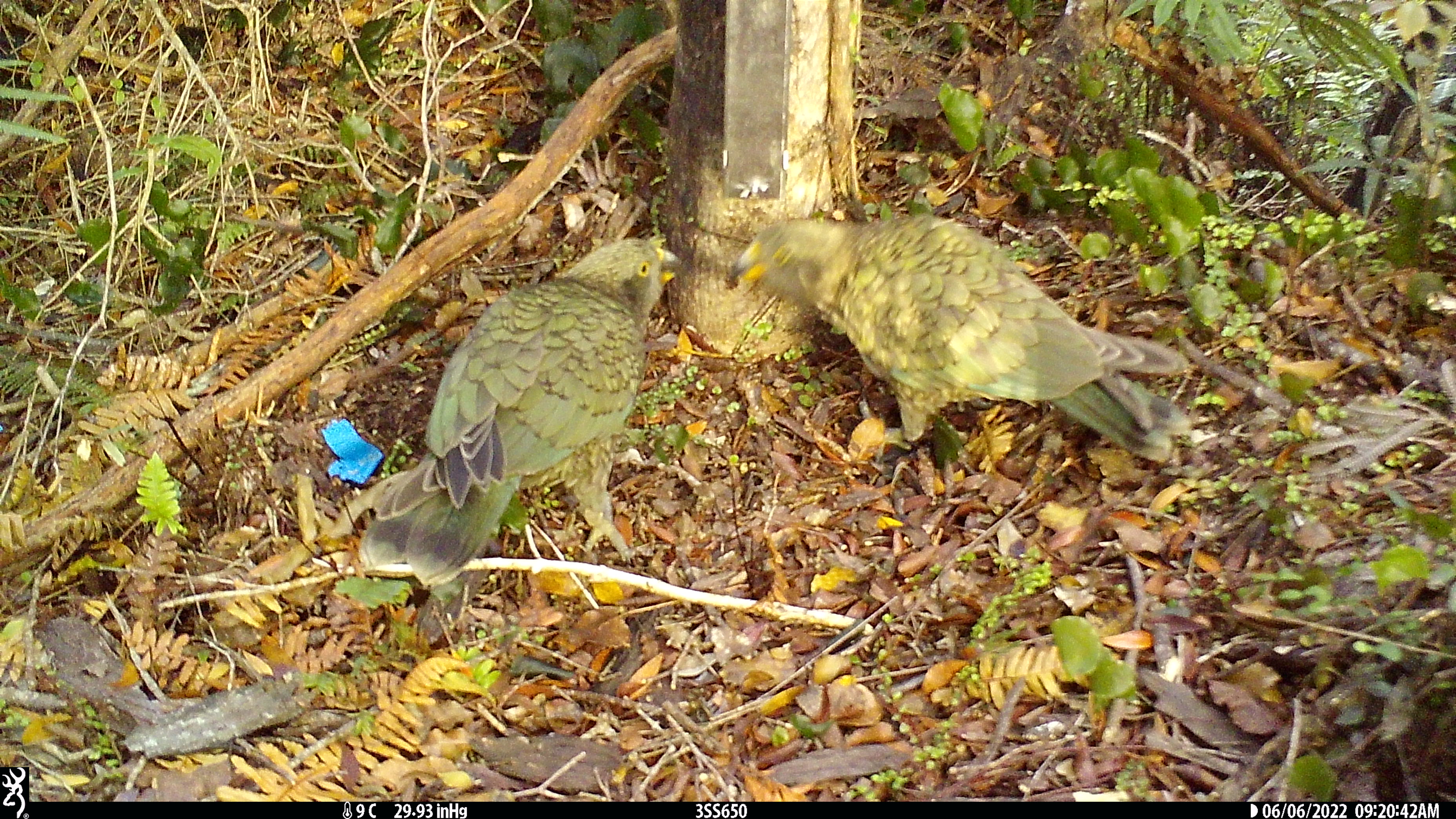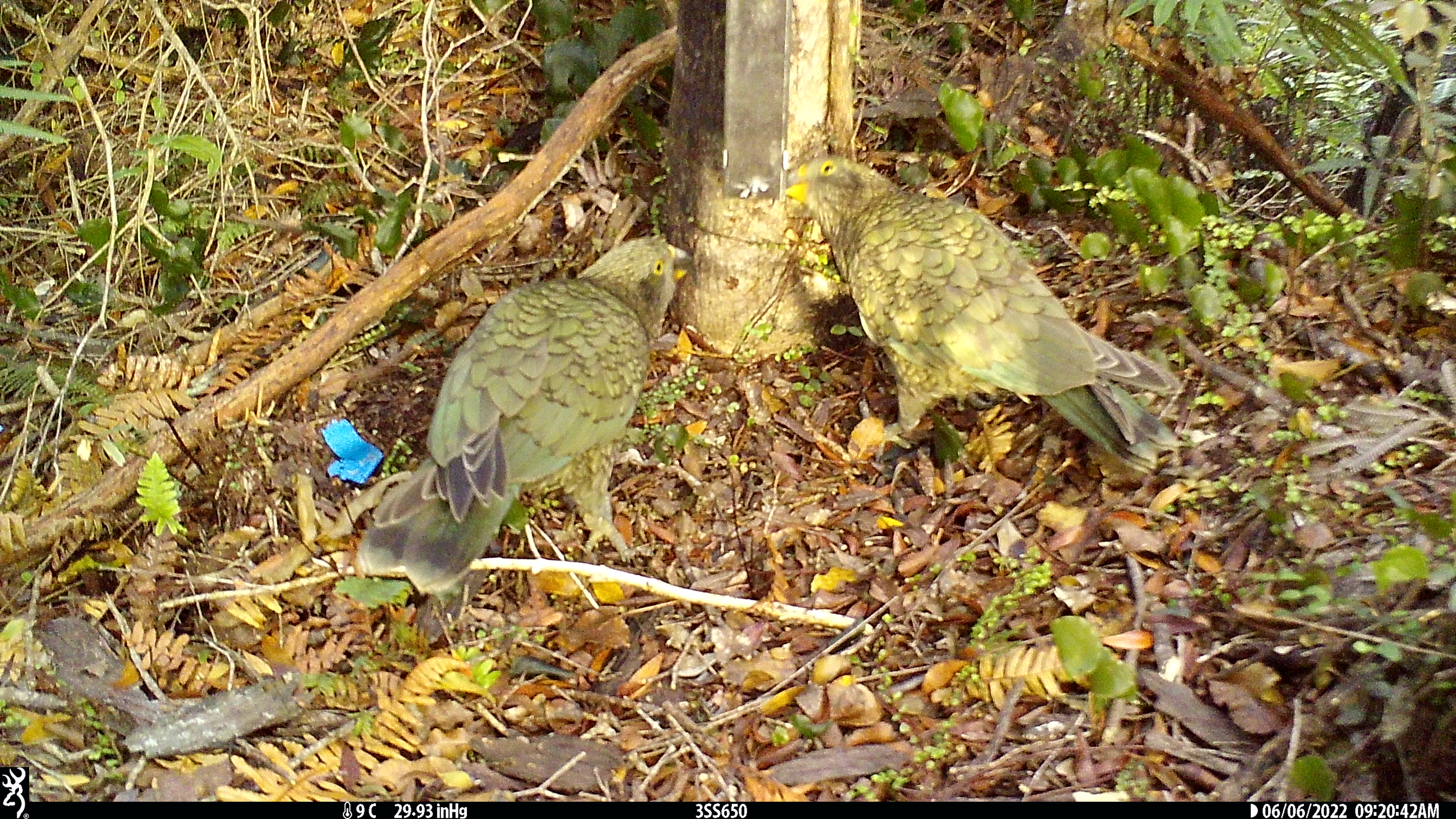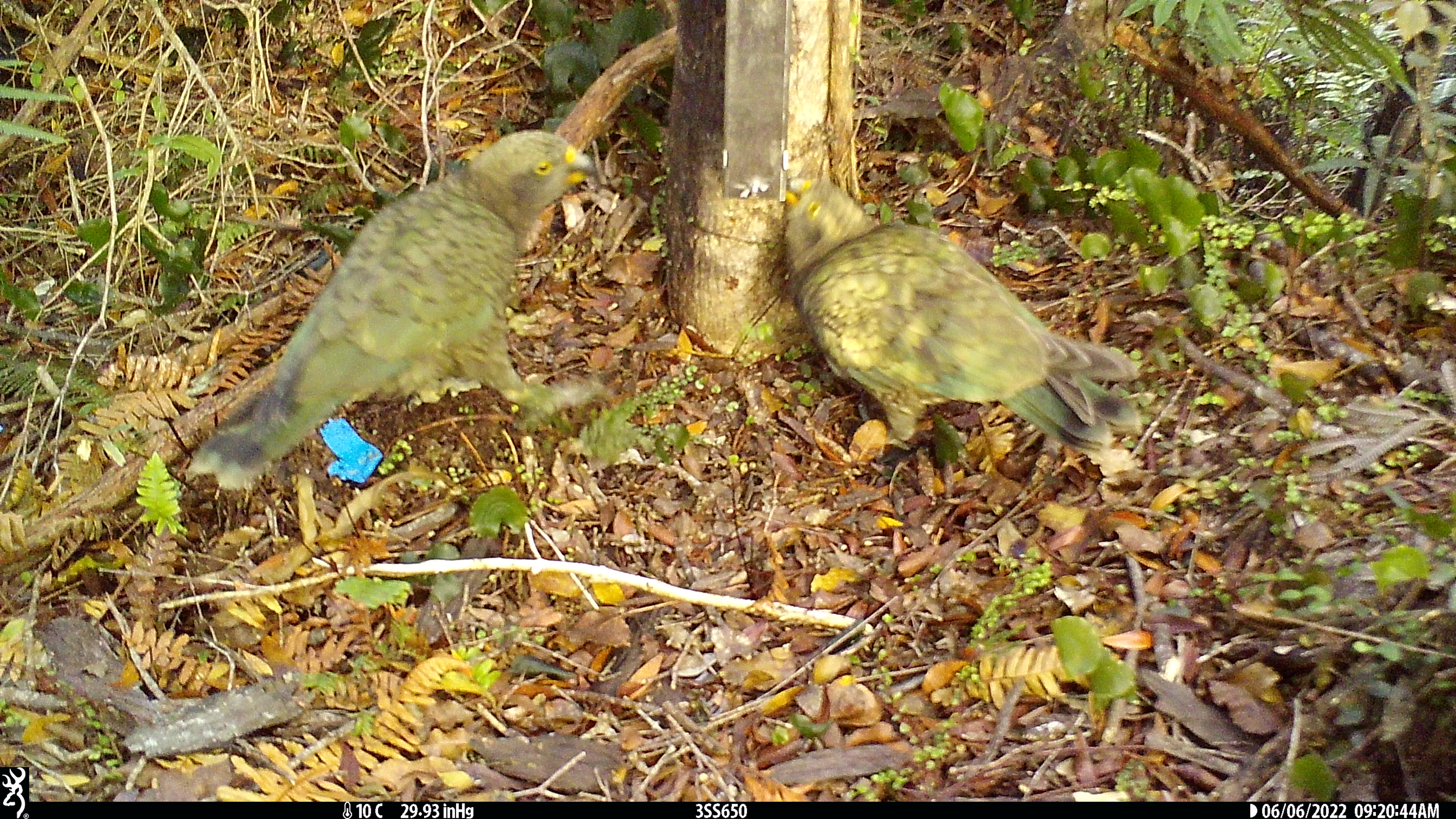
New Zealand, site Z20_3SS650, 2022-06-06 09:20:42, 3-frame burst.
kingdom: Animalia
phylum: Chordata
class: Aves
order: Psittaciformes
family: Strigopidae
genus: Nestor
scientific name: Nestor notabilis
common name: kea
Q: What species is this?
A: Kea (Nestor notabilis).